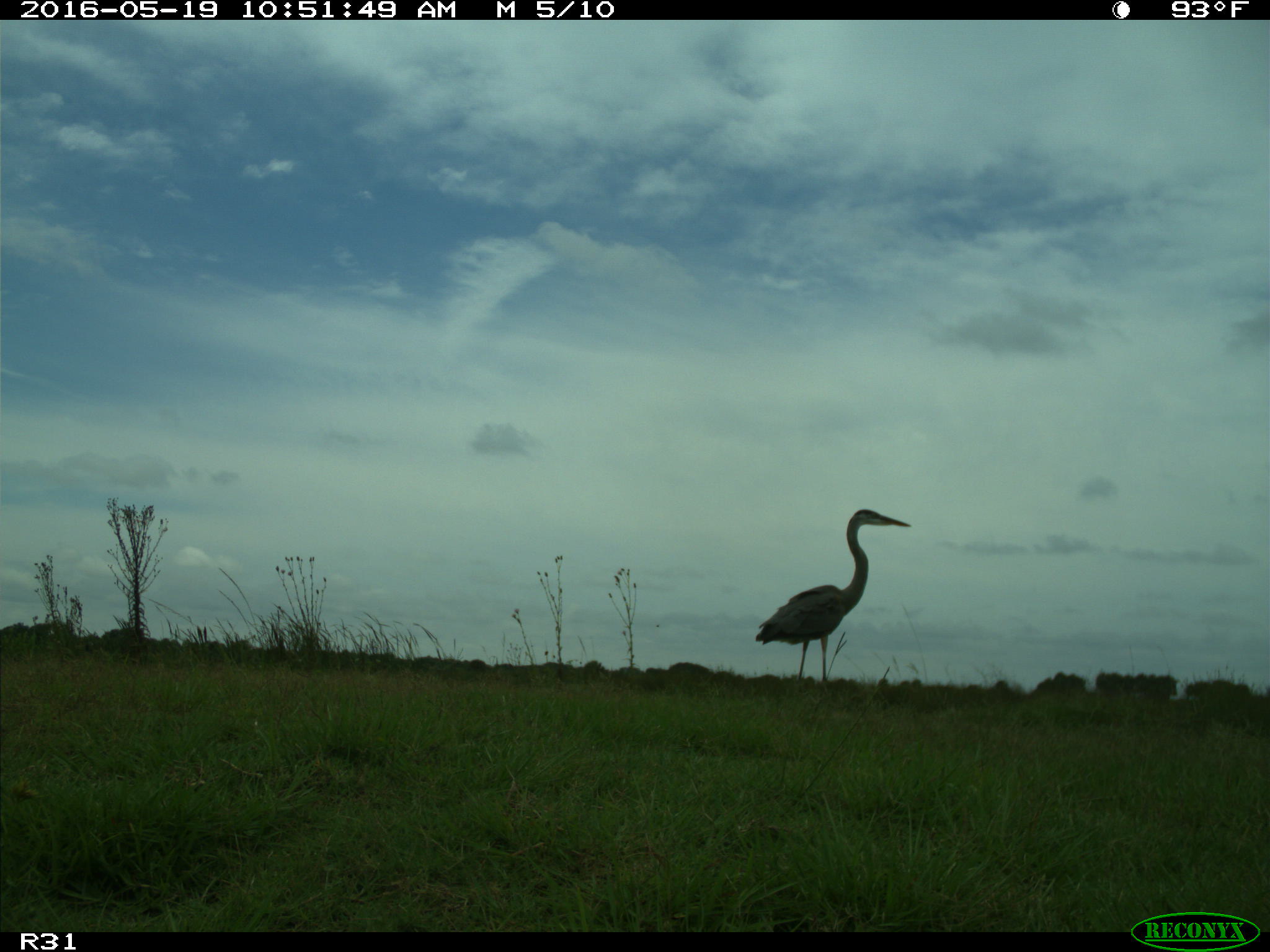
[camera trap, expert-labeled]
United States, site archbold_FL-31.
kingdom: Animalia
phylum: Chordata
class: Aves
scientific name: Aves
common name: birds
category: unidentified bird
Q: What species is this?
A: Unidentified bird (birds) (Aves).